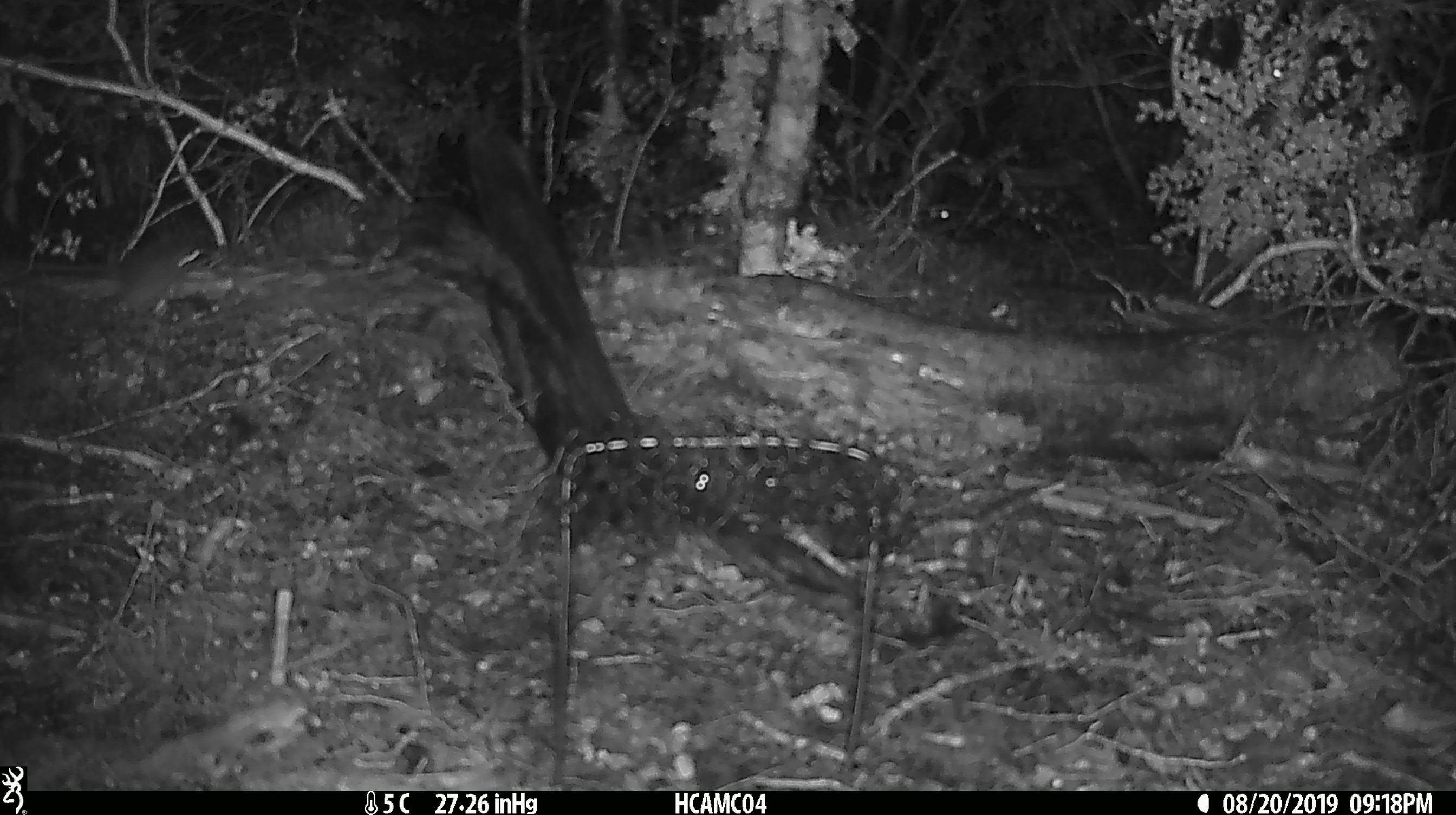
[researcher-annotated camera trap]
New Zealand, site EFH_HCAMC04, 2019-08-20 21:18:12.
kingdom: Animalia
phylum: Chordata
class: Mammalia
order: Rodentia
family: Muridae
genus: Mus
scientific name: Mus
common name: mouse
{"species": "mouse (Mus)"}